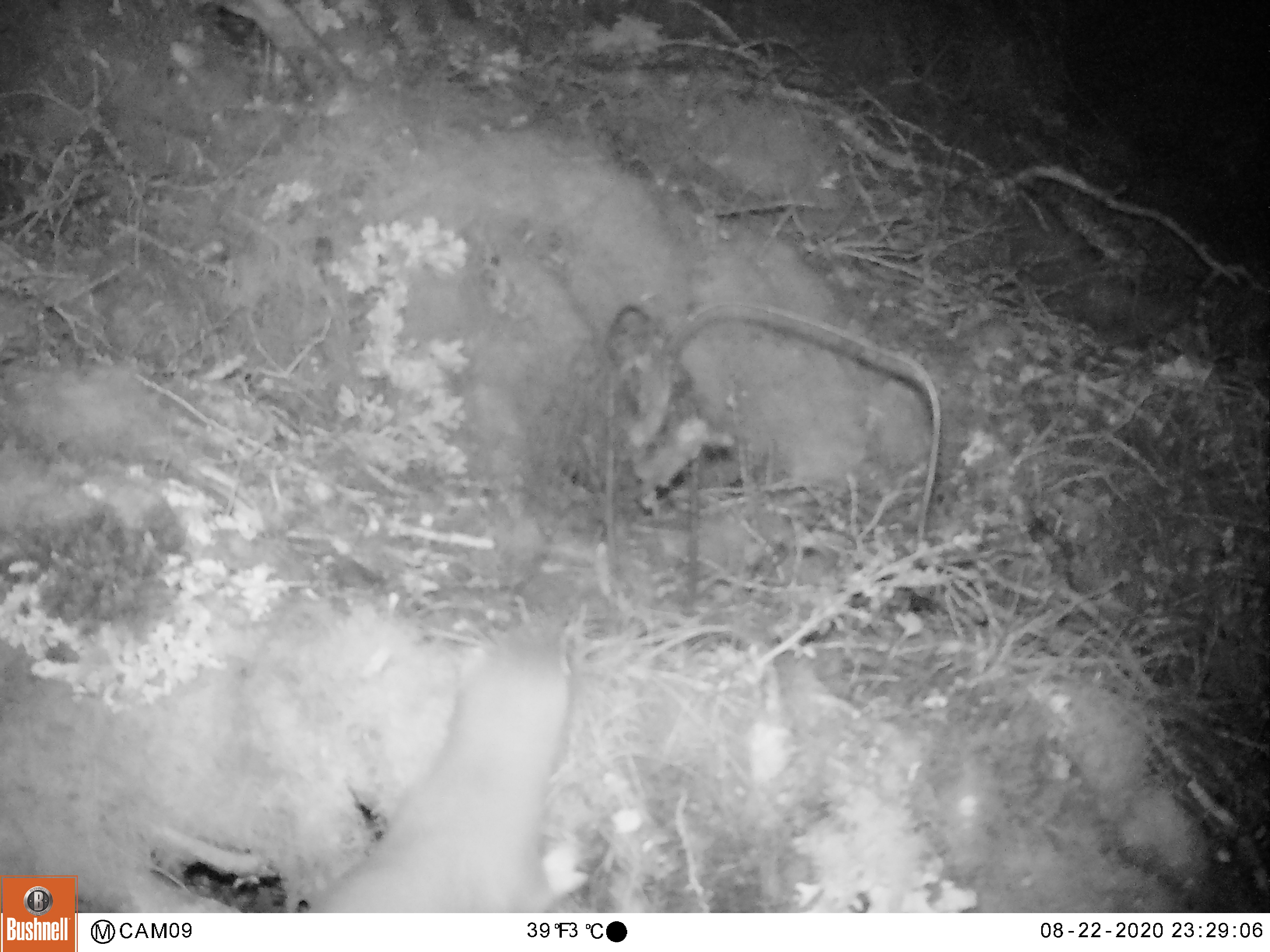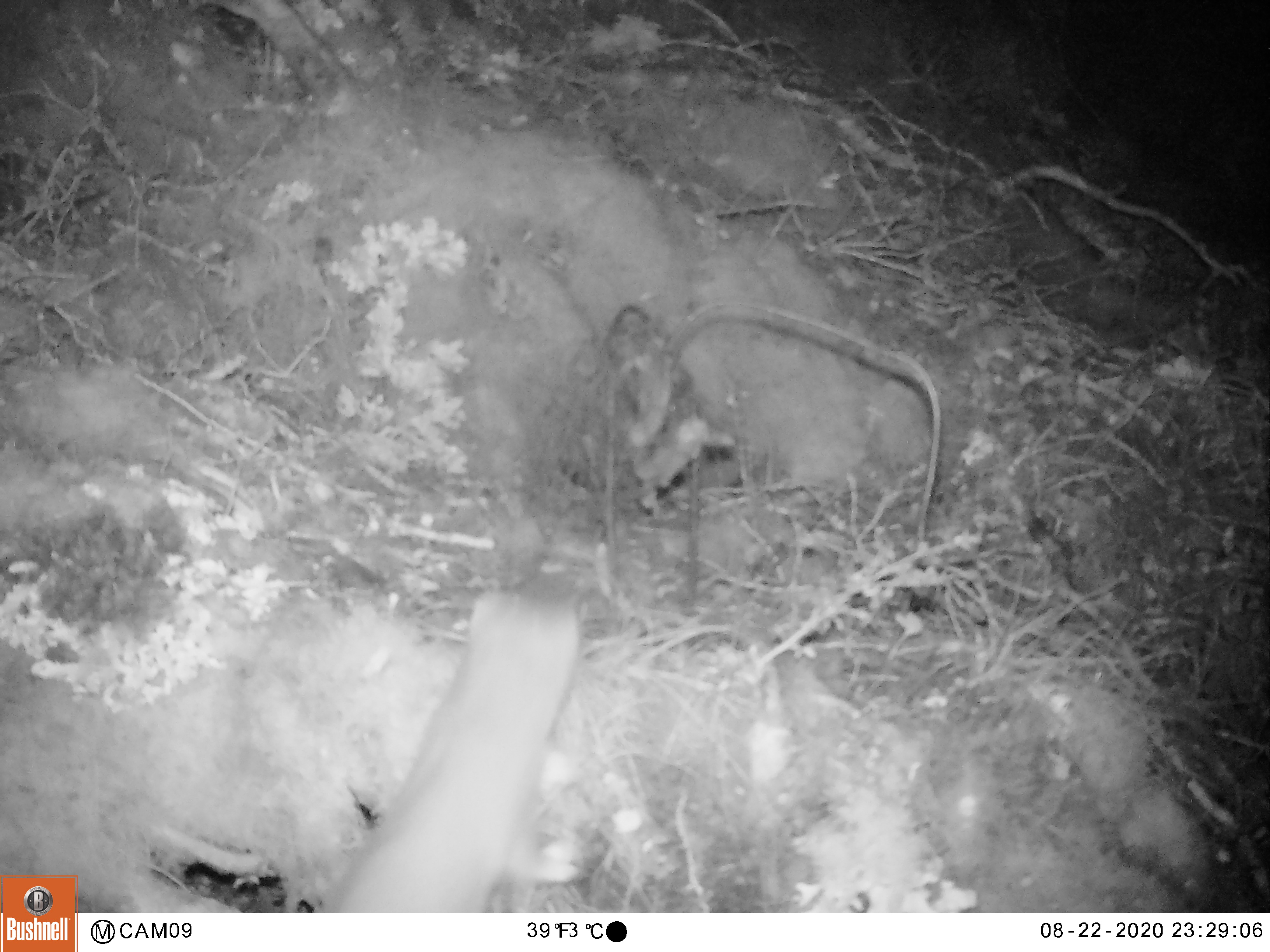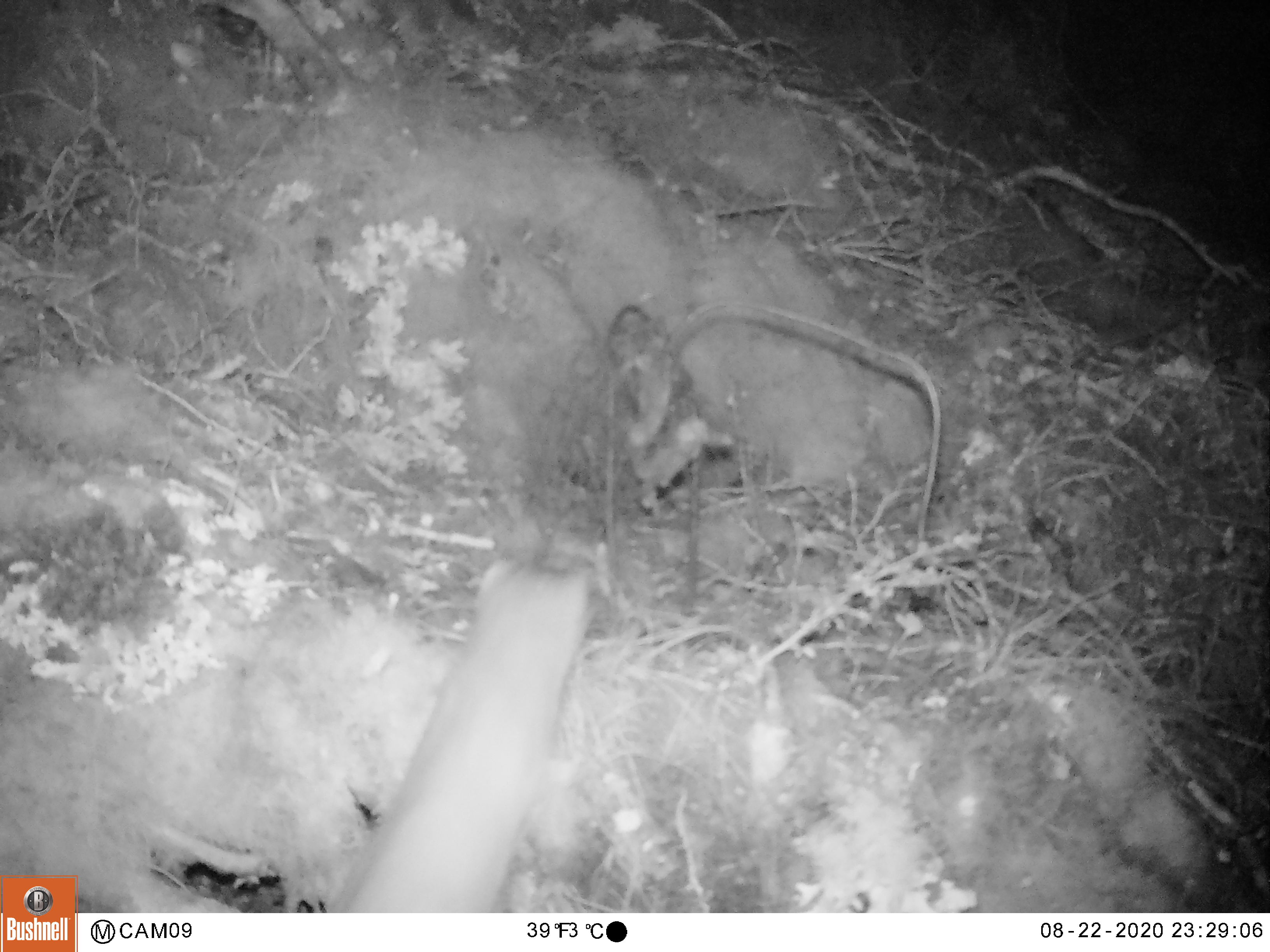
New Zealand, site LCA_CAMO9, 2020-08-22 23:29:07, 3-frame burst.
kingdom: Animalia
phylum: Chordata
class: Mammalia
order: Carnivora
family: Mustelidae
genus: Mustela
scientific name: Mustela erminea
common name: stoat